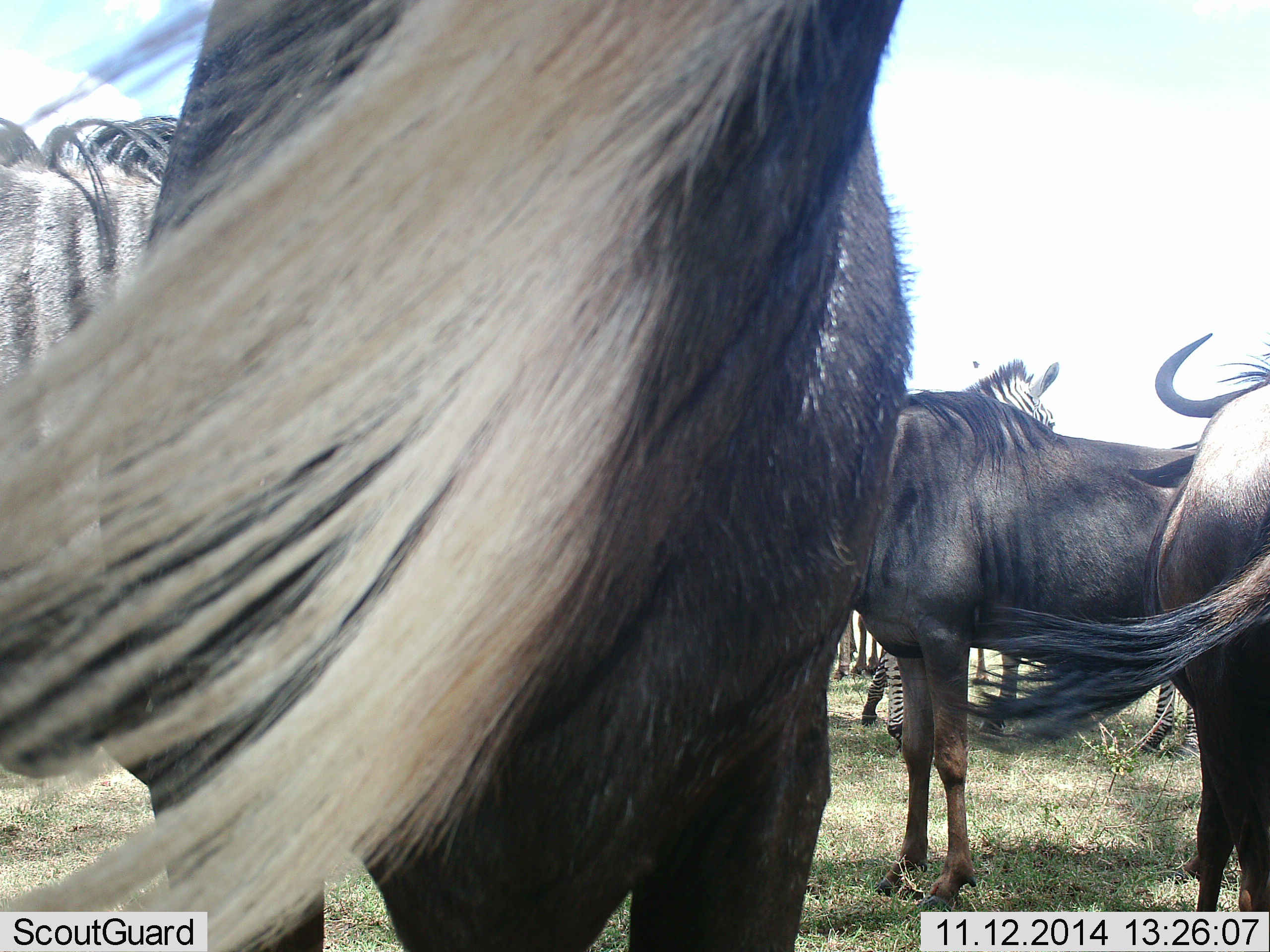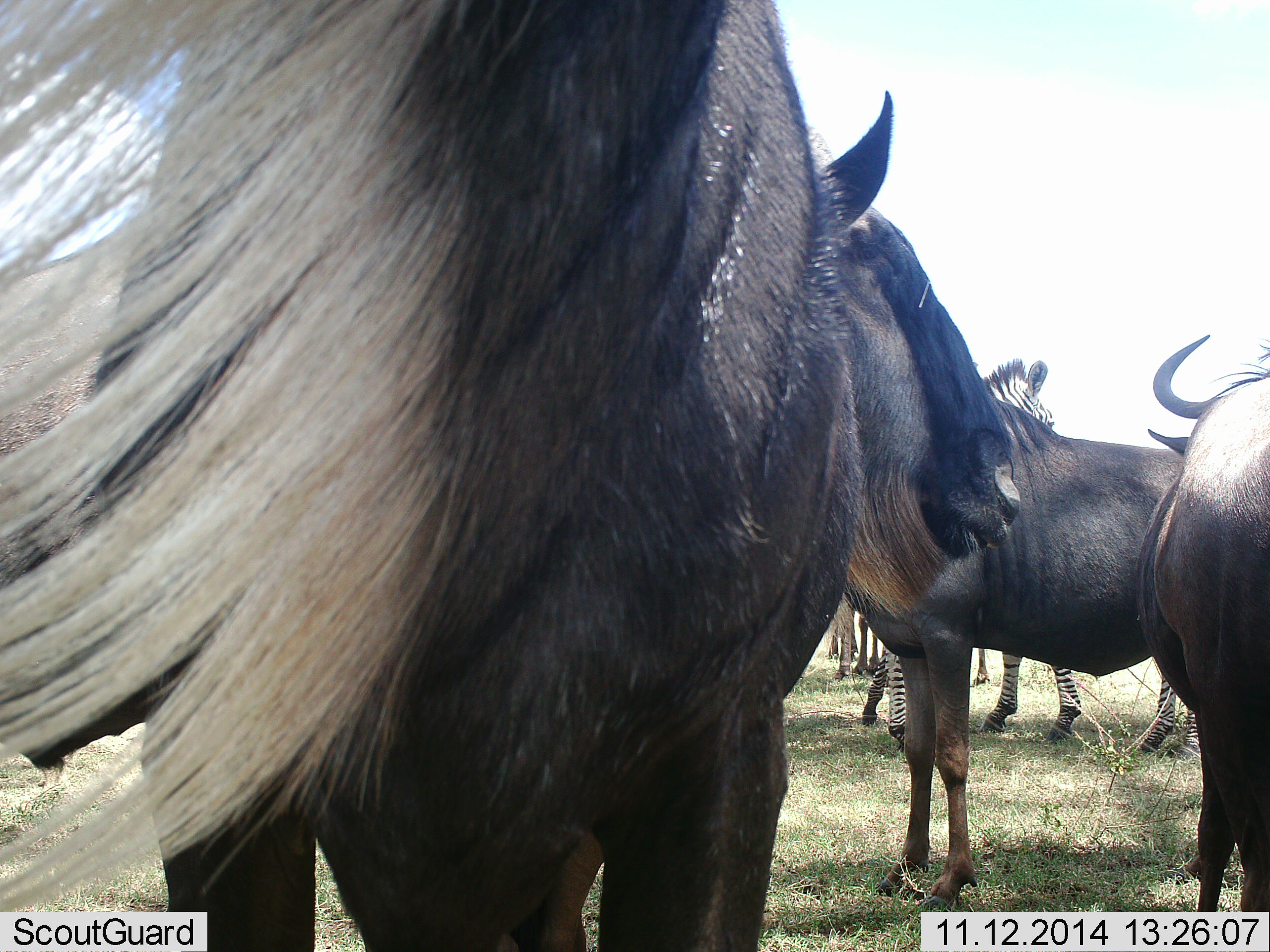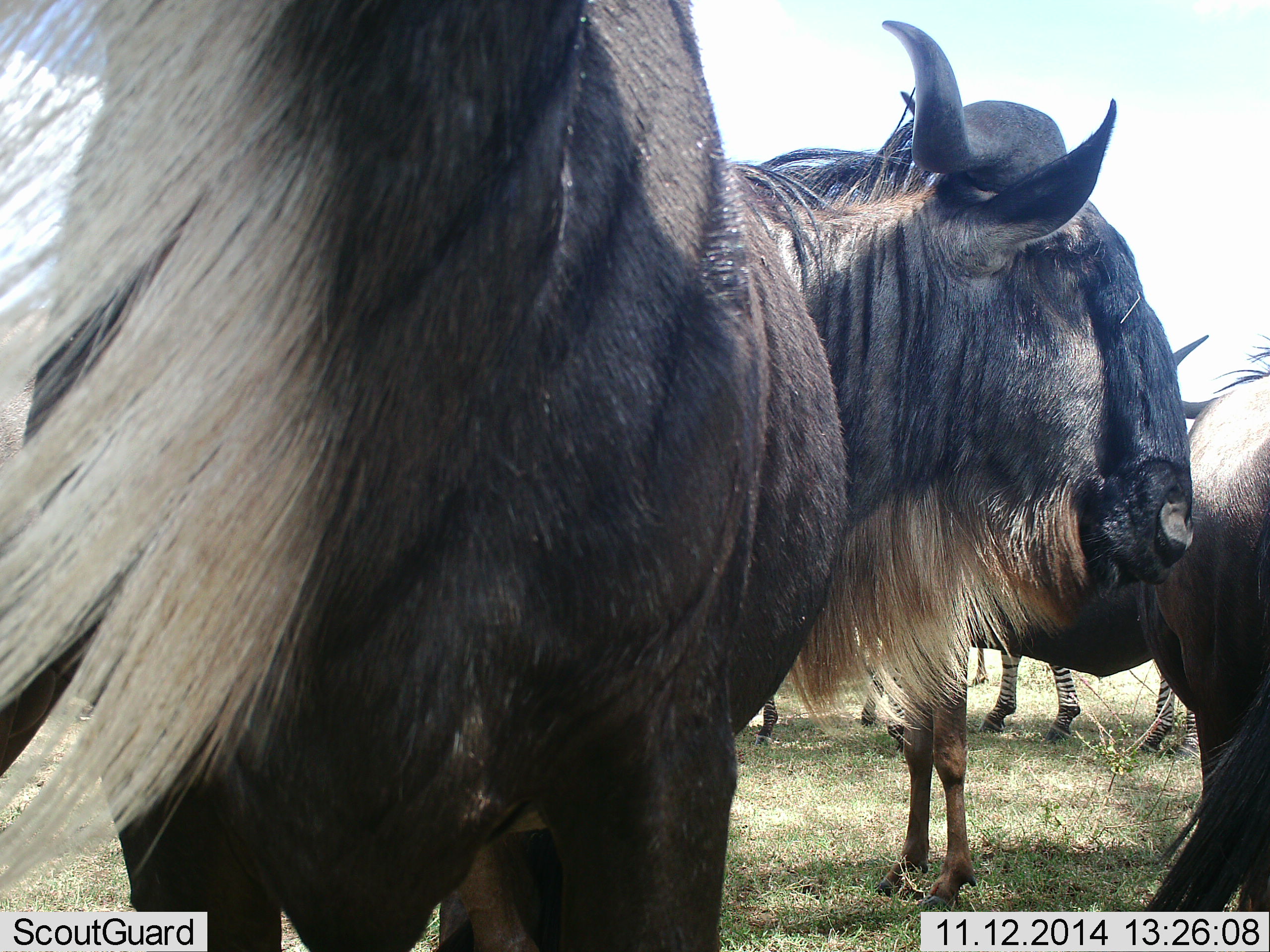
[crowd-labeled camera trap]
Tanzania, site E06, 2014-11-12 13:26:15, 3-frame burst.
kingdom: Animalia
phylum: Chordata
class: Mammalia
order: Artiodactyla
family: Bovidae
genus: Connochaetes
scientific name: Connochaetes taurinus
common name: blue wildebeest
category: wildebeest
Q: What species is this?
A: Wildebeest (blue wildebeest) (Connochaetes taurinus).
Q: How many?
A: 4.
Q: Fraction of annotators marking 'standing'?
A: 100%.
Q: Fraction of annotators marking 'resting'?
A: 0%.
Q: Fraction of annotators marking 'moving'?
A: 9%.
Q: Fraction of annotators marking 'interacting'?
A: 0%.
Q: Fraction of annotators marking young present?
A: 0%.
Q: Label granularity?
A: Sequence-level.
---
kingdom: Animalia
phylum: Chordata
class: Mammalia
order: Perissodactyla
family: Equidae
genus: Equus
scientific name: Equus quagga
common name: plains zebra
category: zebra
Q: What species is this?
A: Zebra (plains zebra) (Equus quagga).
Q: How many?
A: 3.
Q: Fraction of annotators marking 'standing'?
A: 100%.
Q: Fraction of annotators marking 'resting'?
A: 0%.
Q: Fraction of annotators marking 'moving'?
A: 0%.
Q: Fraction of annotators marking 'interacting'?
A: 0%.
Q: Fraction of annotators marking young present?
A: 0%.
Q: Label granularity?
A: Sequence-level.